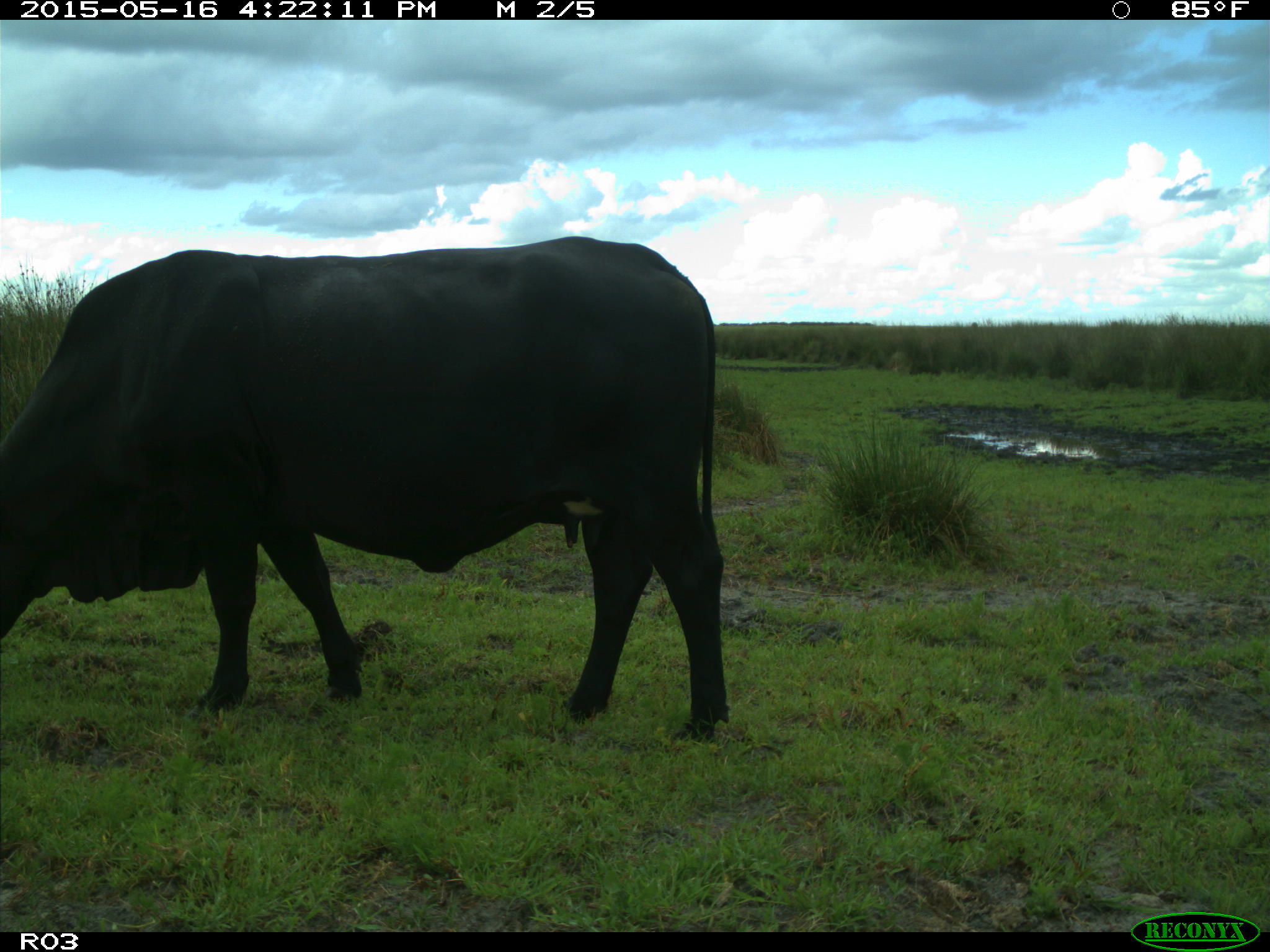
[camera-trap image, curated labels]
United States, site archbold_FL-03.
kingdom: Animalia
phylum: Chordata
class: Mammalia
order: Artiodactyla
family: Bovidae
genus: Bos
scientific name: Bos taurus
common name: domestic cow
Bos taurus (domestic cow).